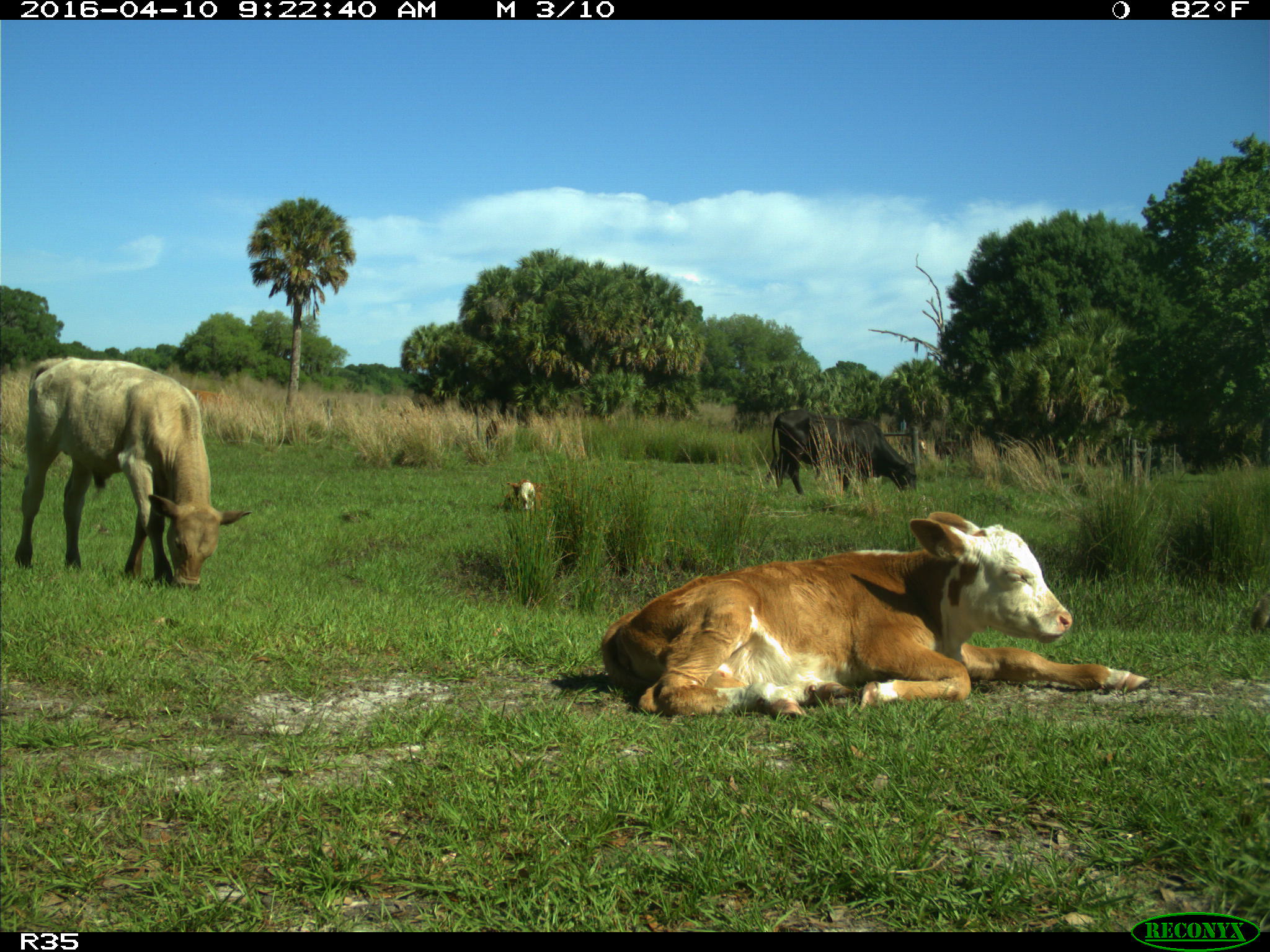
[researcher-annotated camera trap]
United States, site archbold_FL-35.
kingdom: Animalia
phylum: Chordata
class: Mammalia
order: Artiodactyla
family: Bovidae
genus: Bos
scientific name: Bos taurus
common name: domestic cow